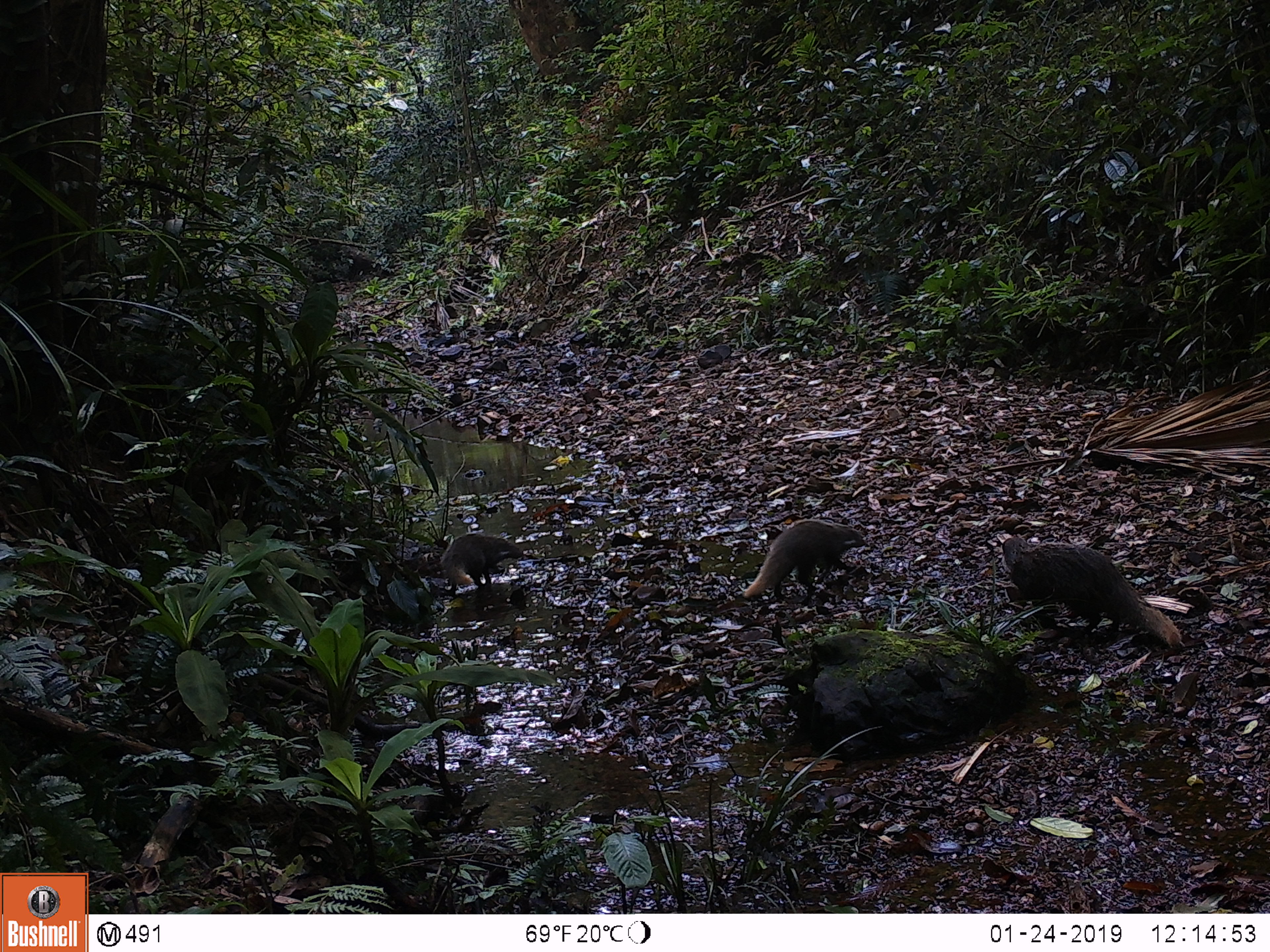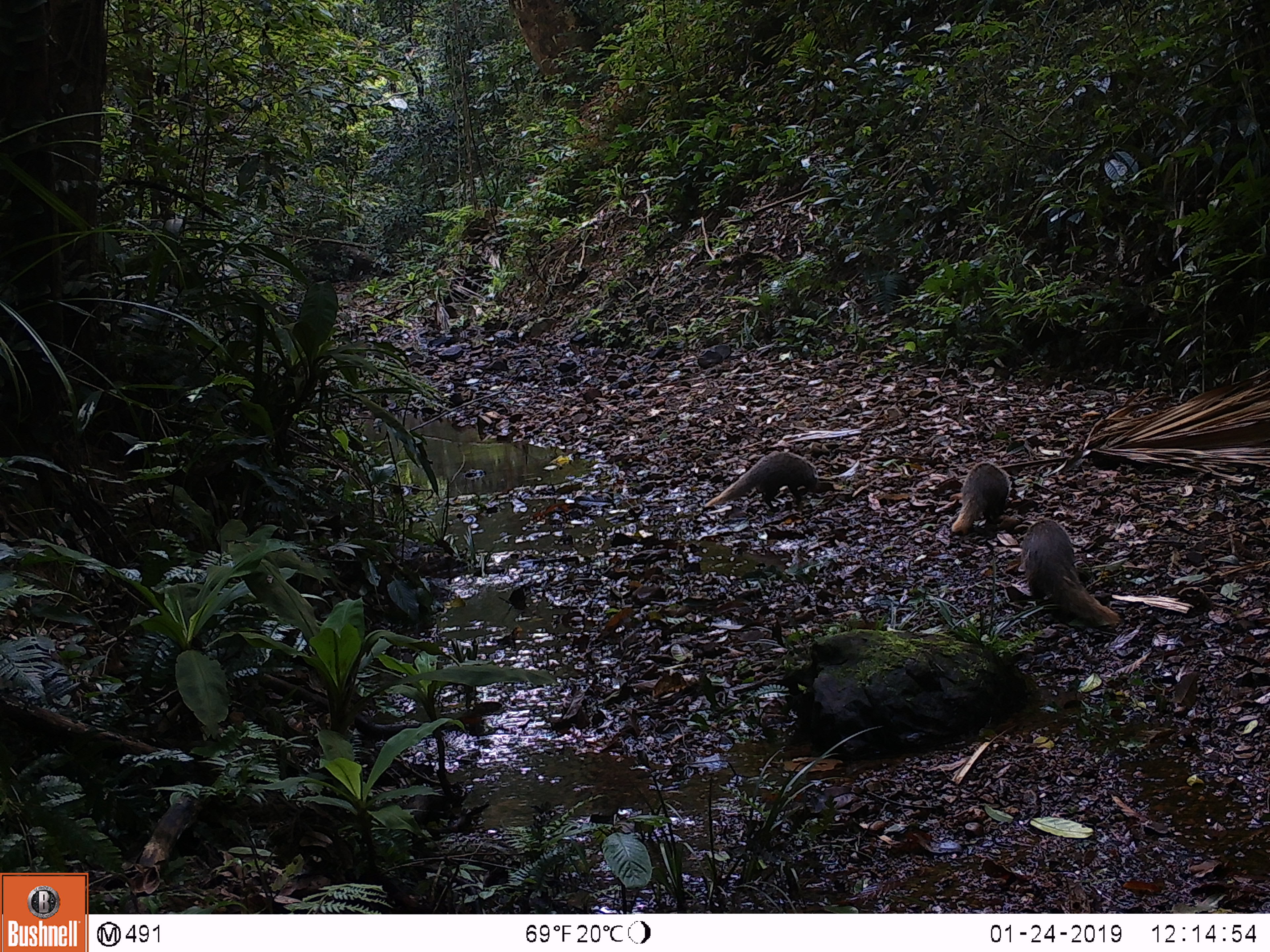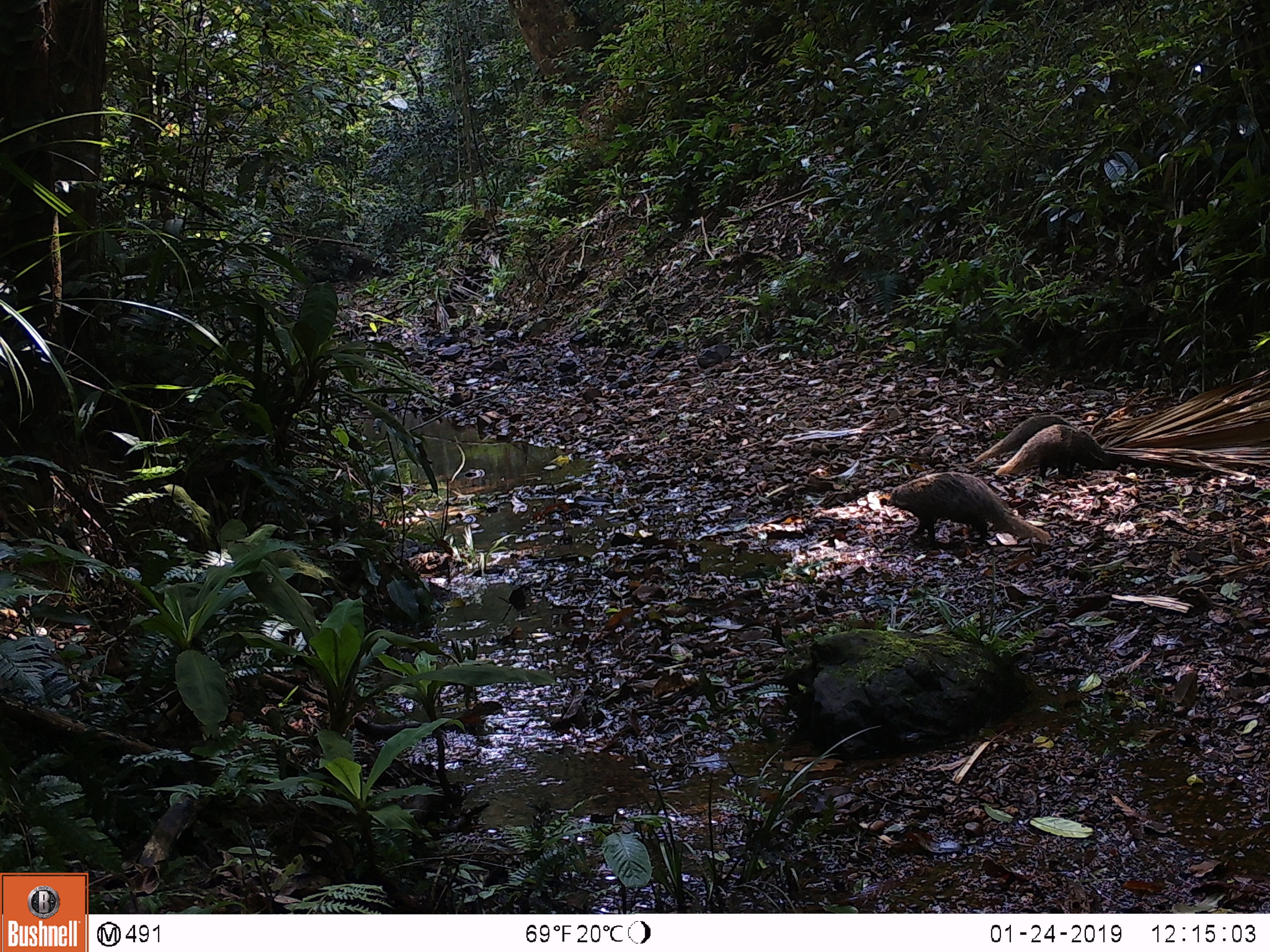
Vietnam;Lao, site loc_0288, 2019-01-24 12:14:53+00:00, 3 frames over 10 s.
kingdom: Animalia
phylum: Chordata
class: Mammalia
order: Carnivora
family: Herpestidae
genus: Urva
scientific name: Urva urva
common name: crab-eating mongoose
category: crab eating mongoose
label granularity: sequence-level